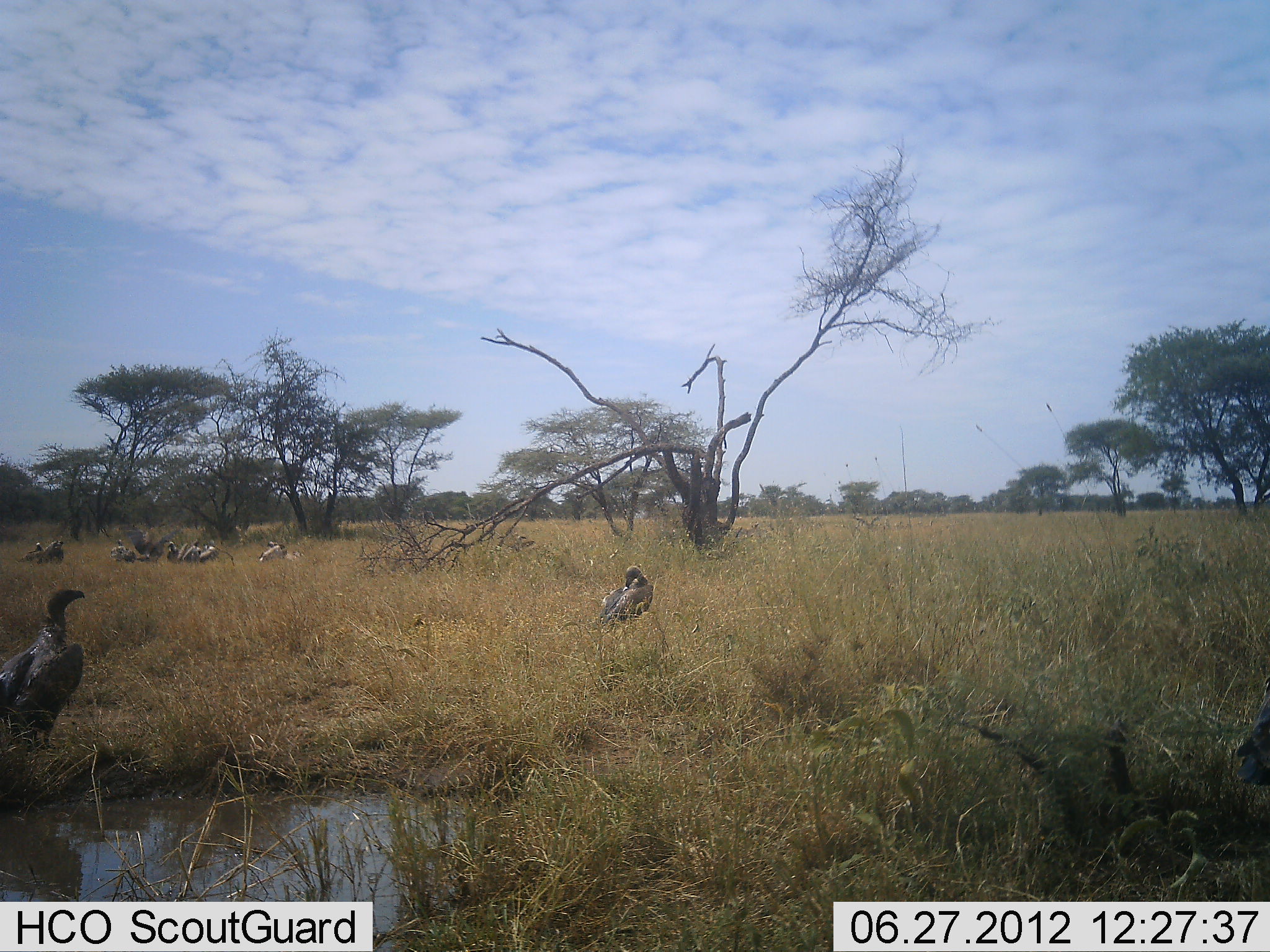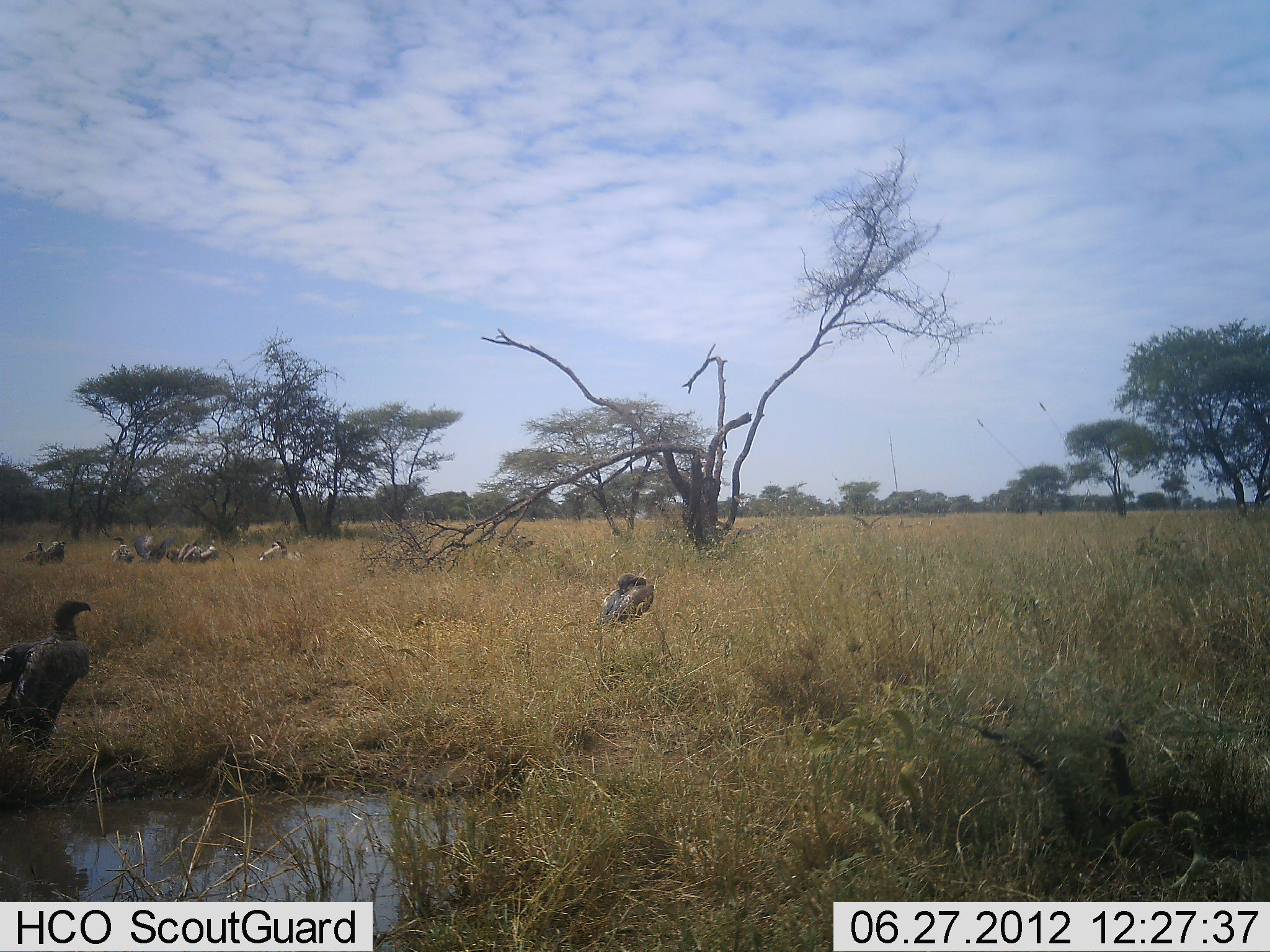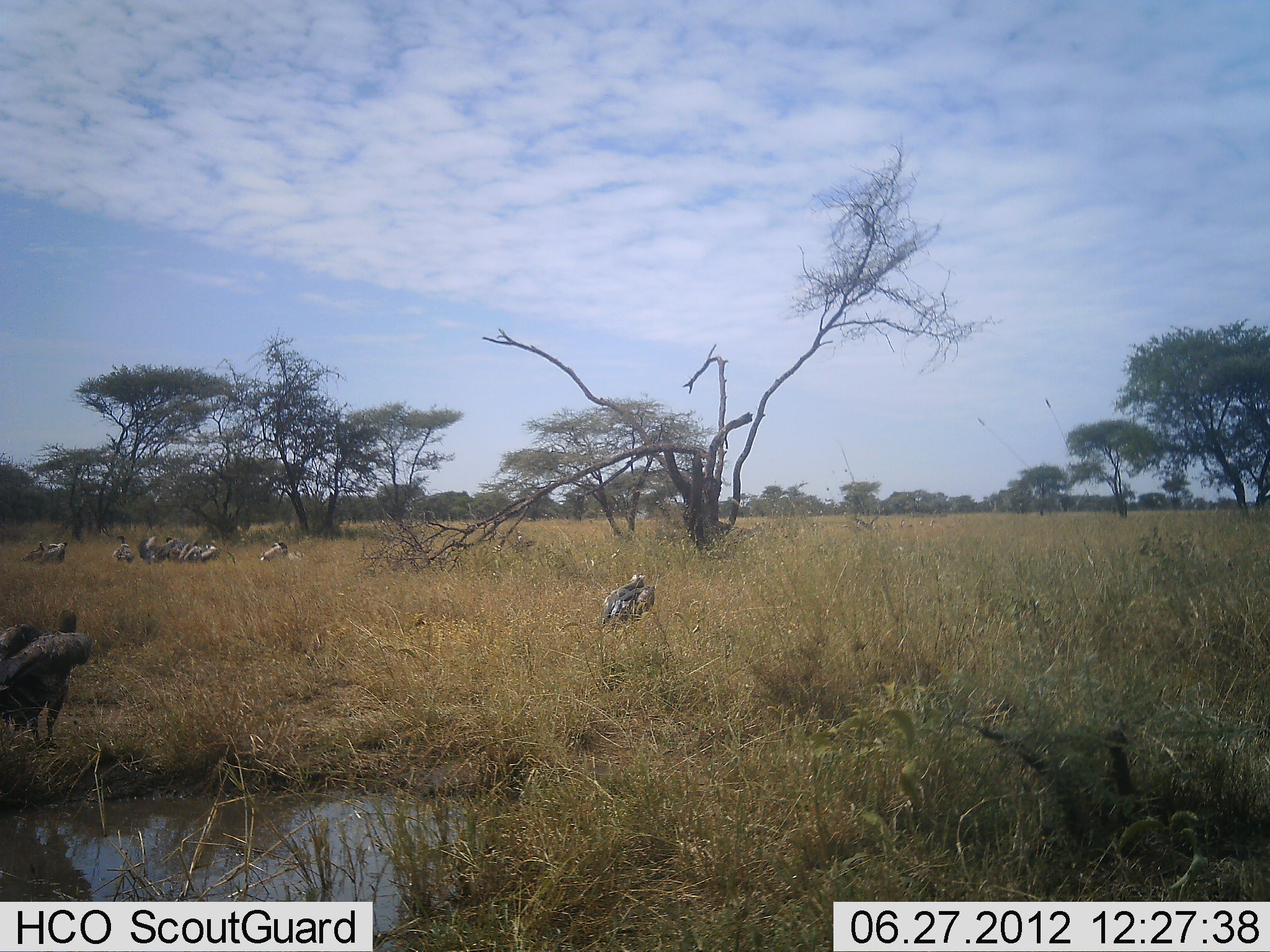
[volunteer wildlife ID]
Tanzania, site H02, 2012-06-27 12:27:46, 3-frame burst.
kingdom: Animalia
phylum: Chordata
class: Aves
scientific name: Aves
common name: bird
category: otherbird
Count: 11-50.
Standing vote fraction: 64%.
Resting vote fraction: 18%.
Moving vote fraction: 9%.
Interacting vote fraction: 0%.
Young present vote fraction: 0%.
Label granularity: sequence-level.